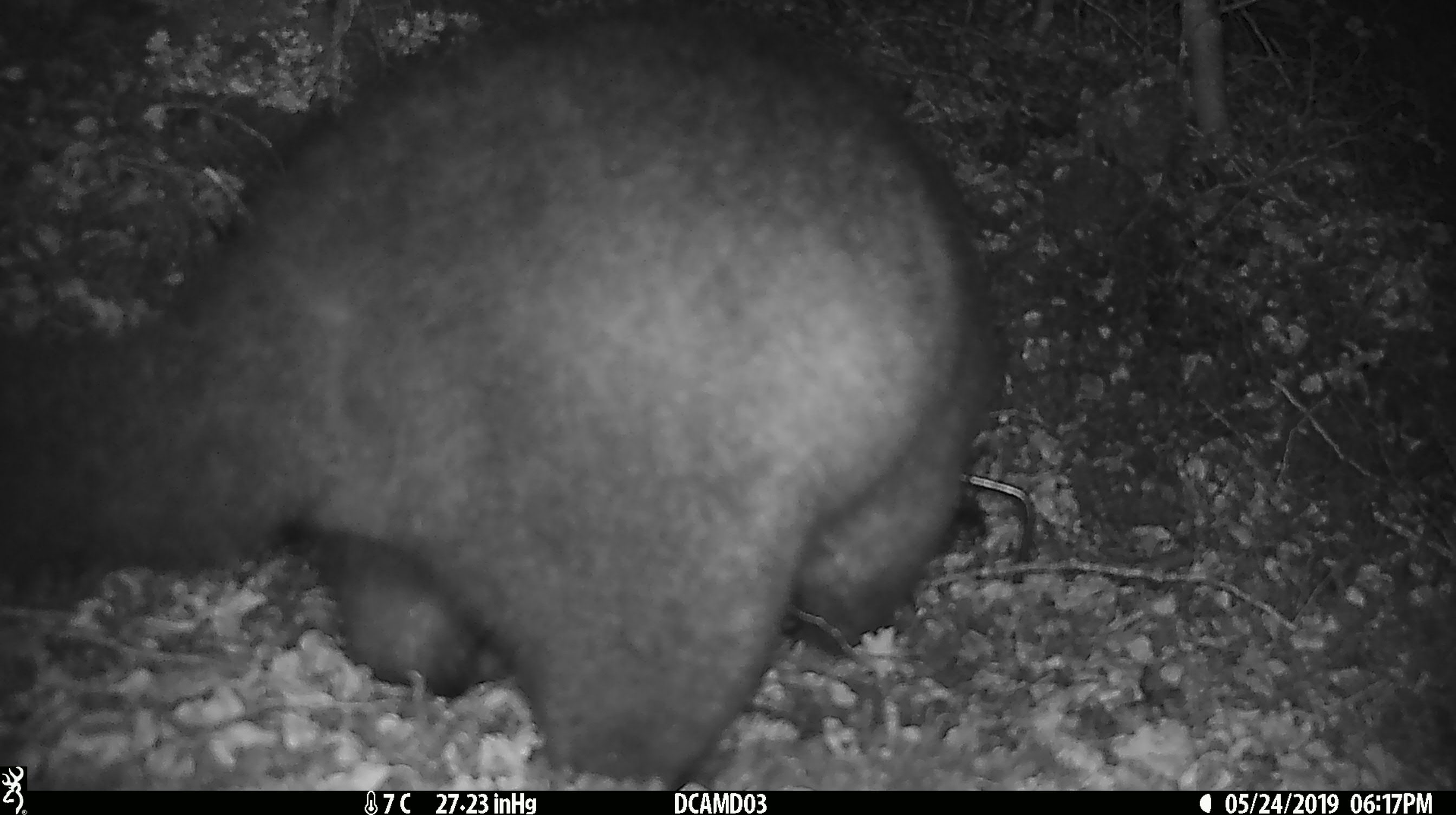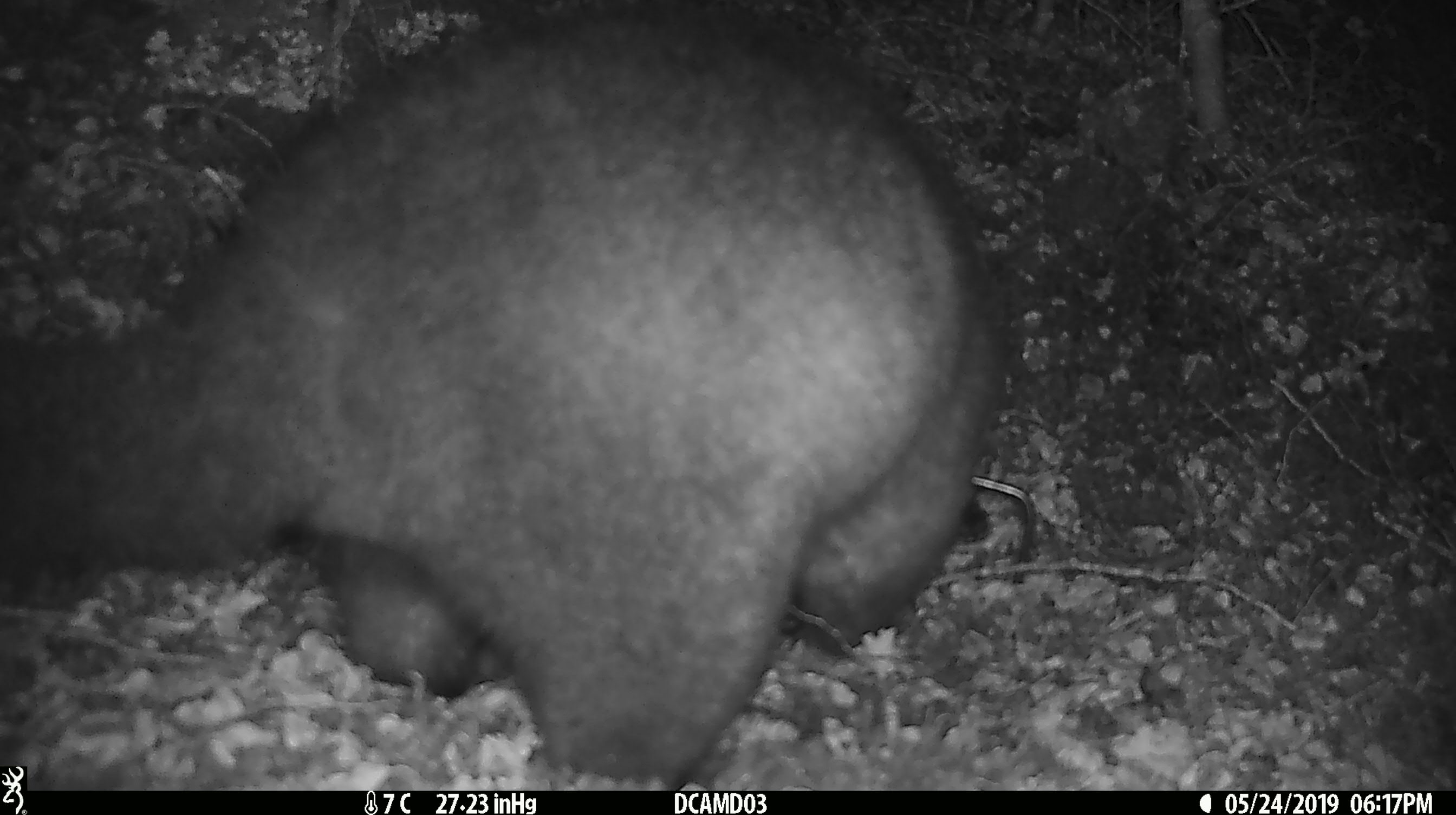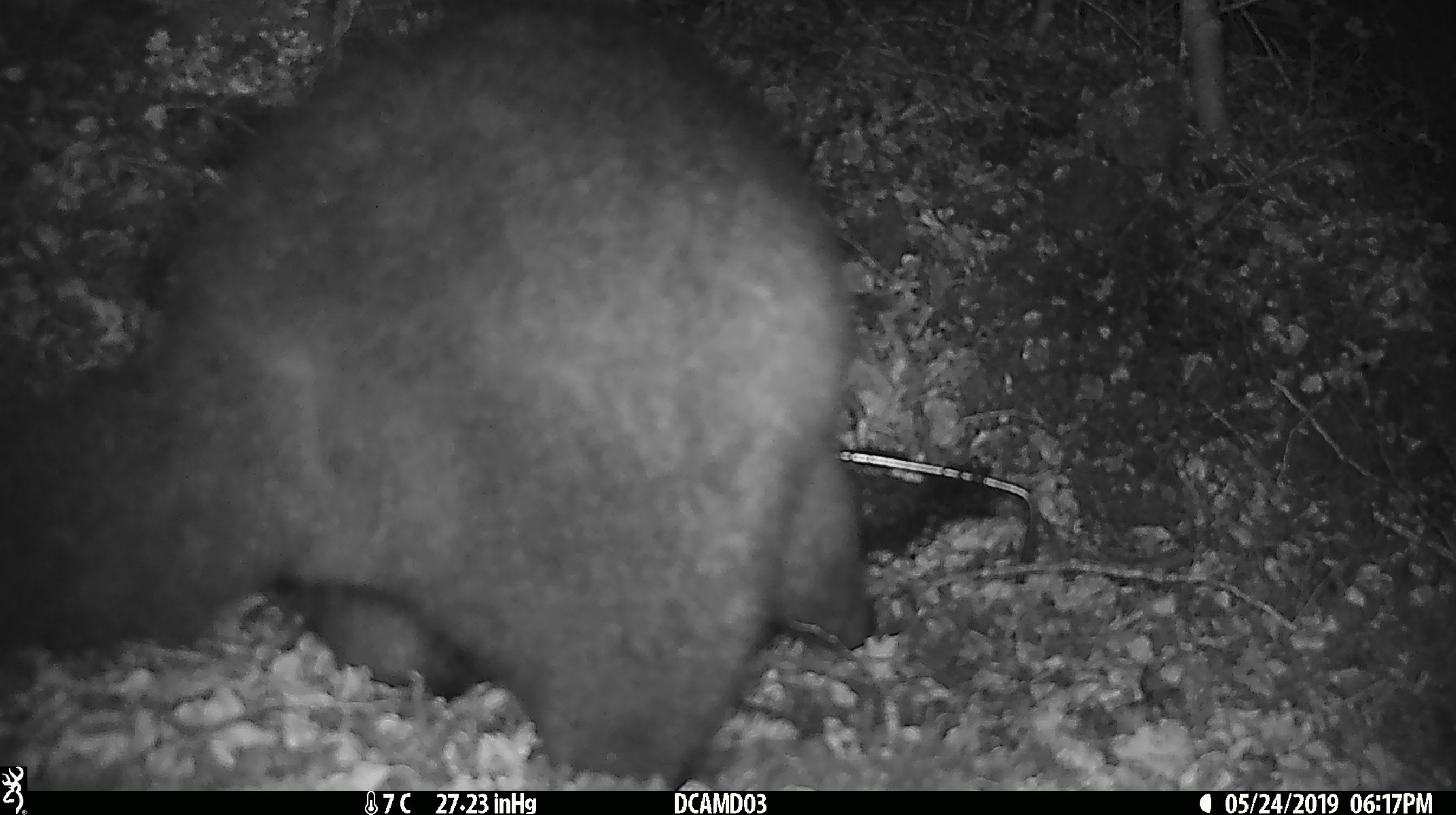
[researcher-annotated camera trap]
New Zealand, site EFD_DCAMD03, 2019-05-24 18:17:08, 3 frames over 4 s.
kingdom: Animalia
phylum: Chordata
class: Mammalia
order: Diprotodontia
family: Phalangeridae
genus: Trichosurus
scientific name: Trichosurus vulpecula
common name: common brushtail possum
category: possum